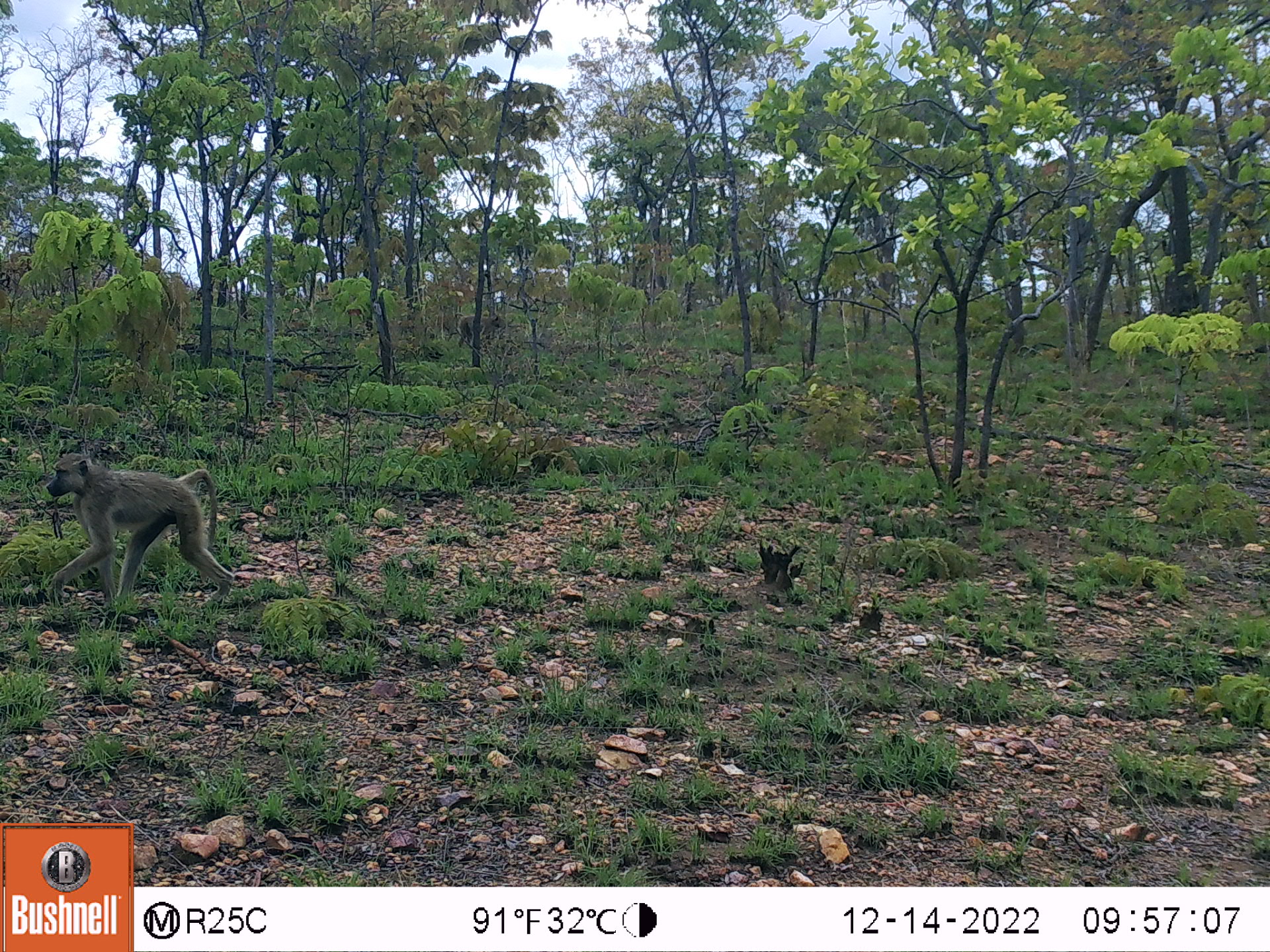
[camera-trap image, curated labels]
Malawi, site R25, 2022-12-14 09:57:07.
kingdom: Animalia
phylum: Chordata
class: Mammalia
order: Primates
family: Cercopithecidae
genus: Papio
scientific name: Papio cynocephalus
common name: yellow baboon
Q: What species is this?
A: Yellow baboon (Papio cynocephalus).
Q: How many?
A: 2.